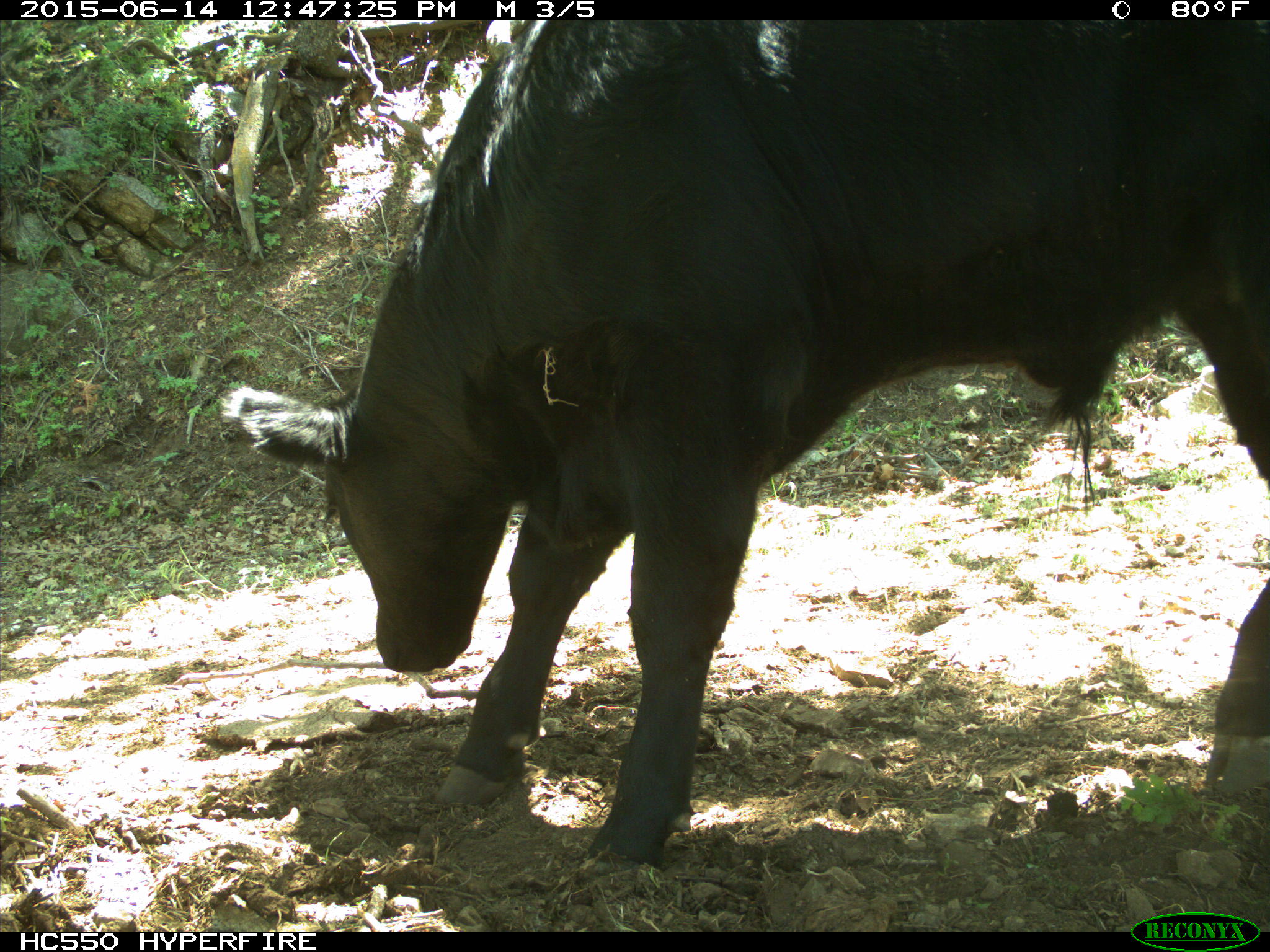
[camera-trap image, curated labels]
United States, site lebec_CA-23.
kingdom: Animalia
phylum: Chordata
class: Mammalia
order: Artiodactyla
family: Bovidae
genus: Bos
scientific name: Bos taurus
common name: domestic cow